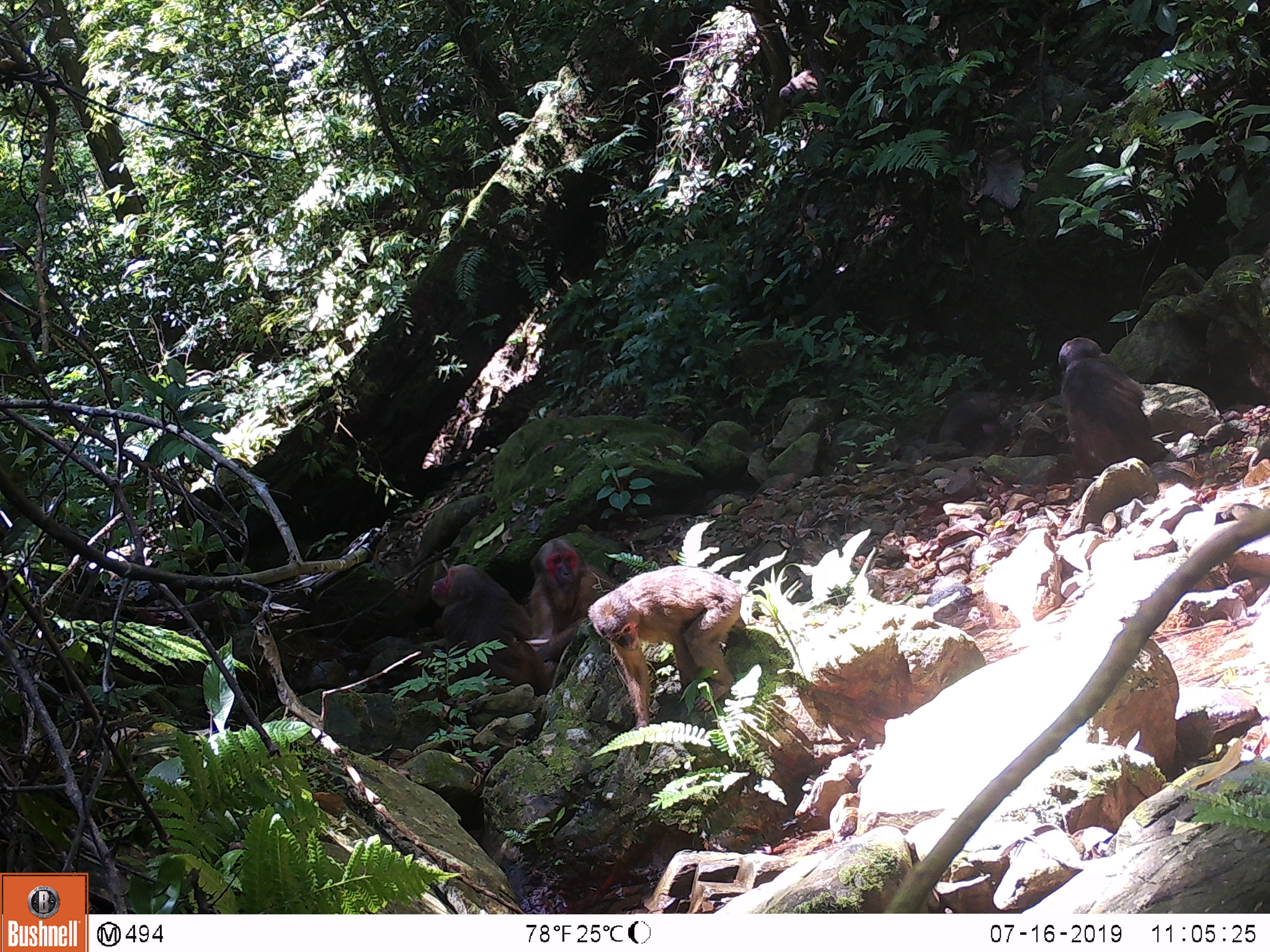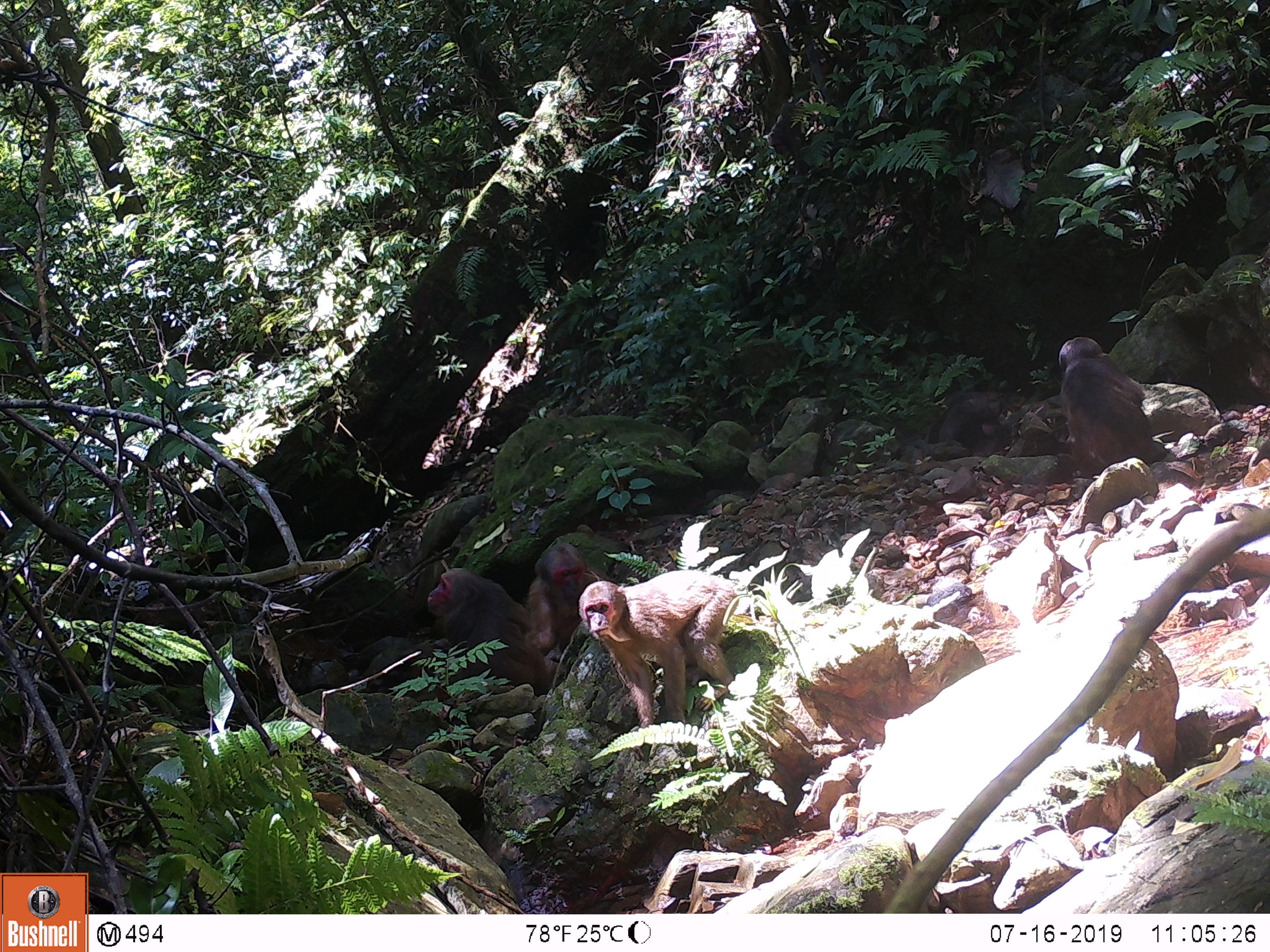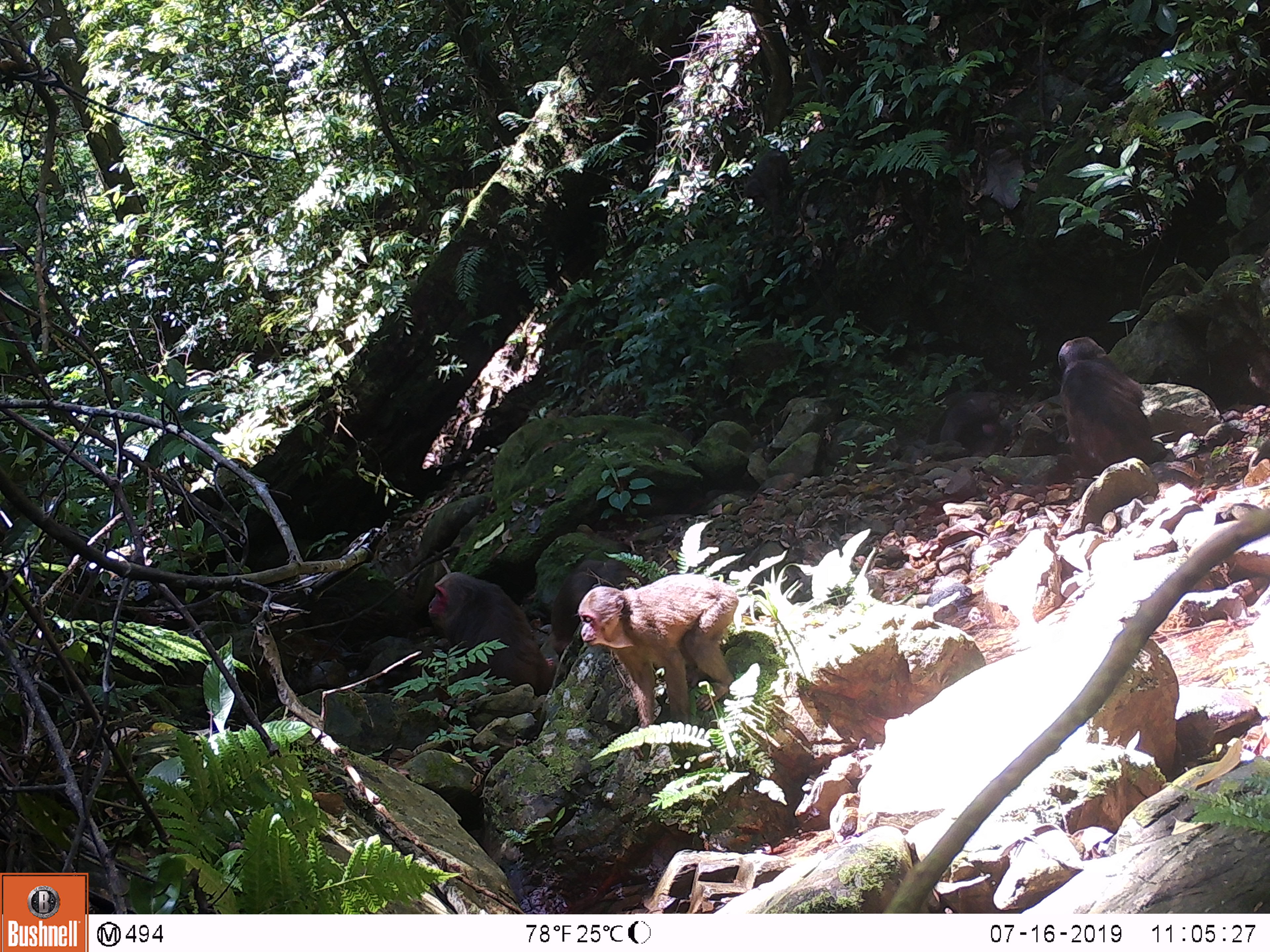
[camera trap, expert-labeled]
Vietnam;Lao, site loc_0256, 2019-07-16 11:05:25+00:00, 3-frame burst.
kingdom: Animalia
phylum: Chordata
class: Mammalia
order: Primates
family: Cercopithecidae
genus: Macaca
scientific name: Macaca arctoides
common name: stump-tailed macaque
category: stump tailed macaque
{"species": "stump tailed macaque (stump-tailed macaque) (Macaca arctoides)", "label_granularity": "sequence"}